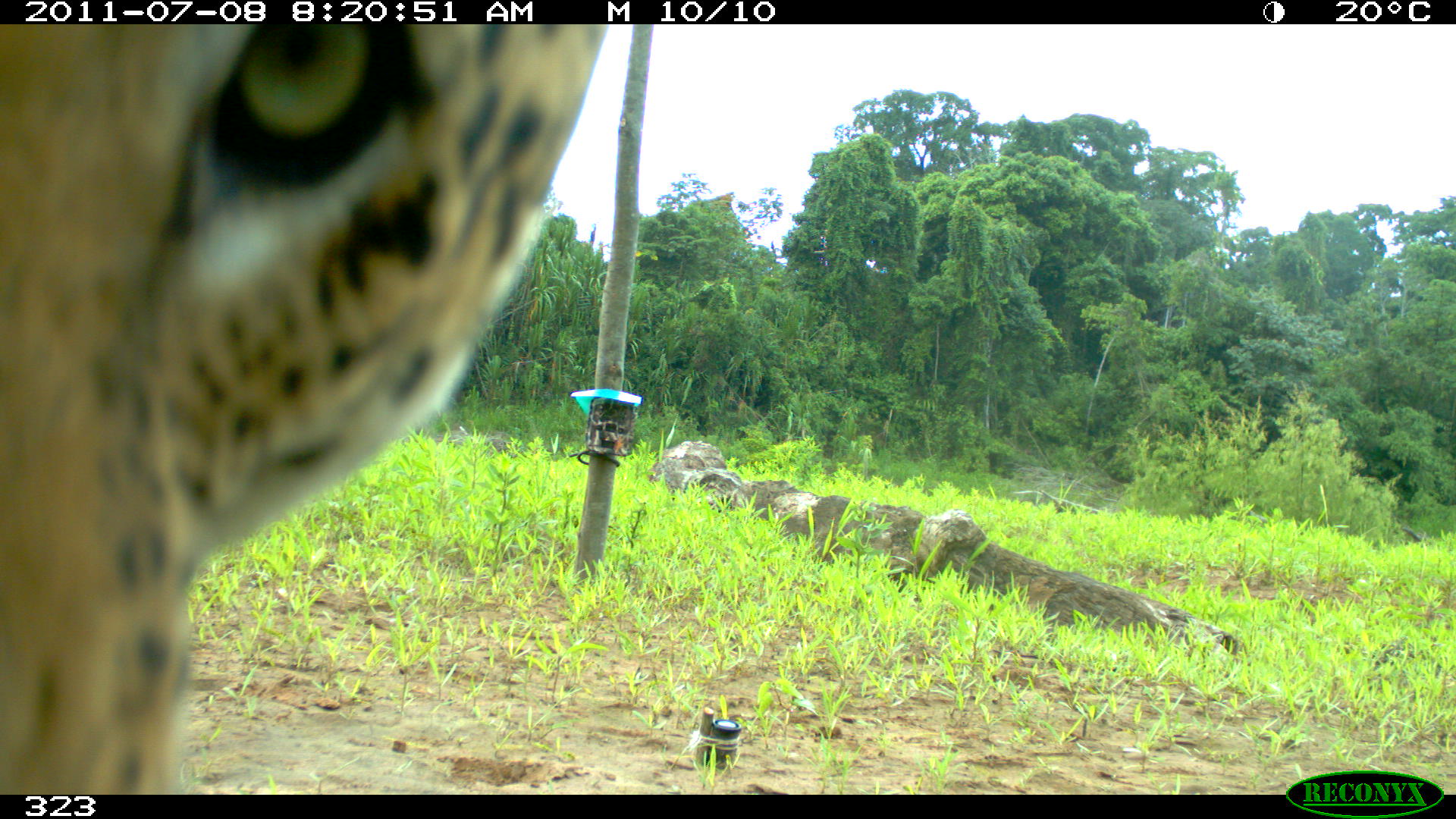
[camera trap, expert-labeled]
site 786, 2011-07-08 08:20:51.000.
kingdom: Animalia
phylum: Chordata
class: Mammalia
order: Carnivora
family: Felidae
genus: Panthera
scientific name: Panthera onca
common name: jaguar